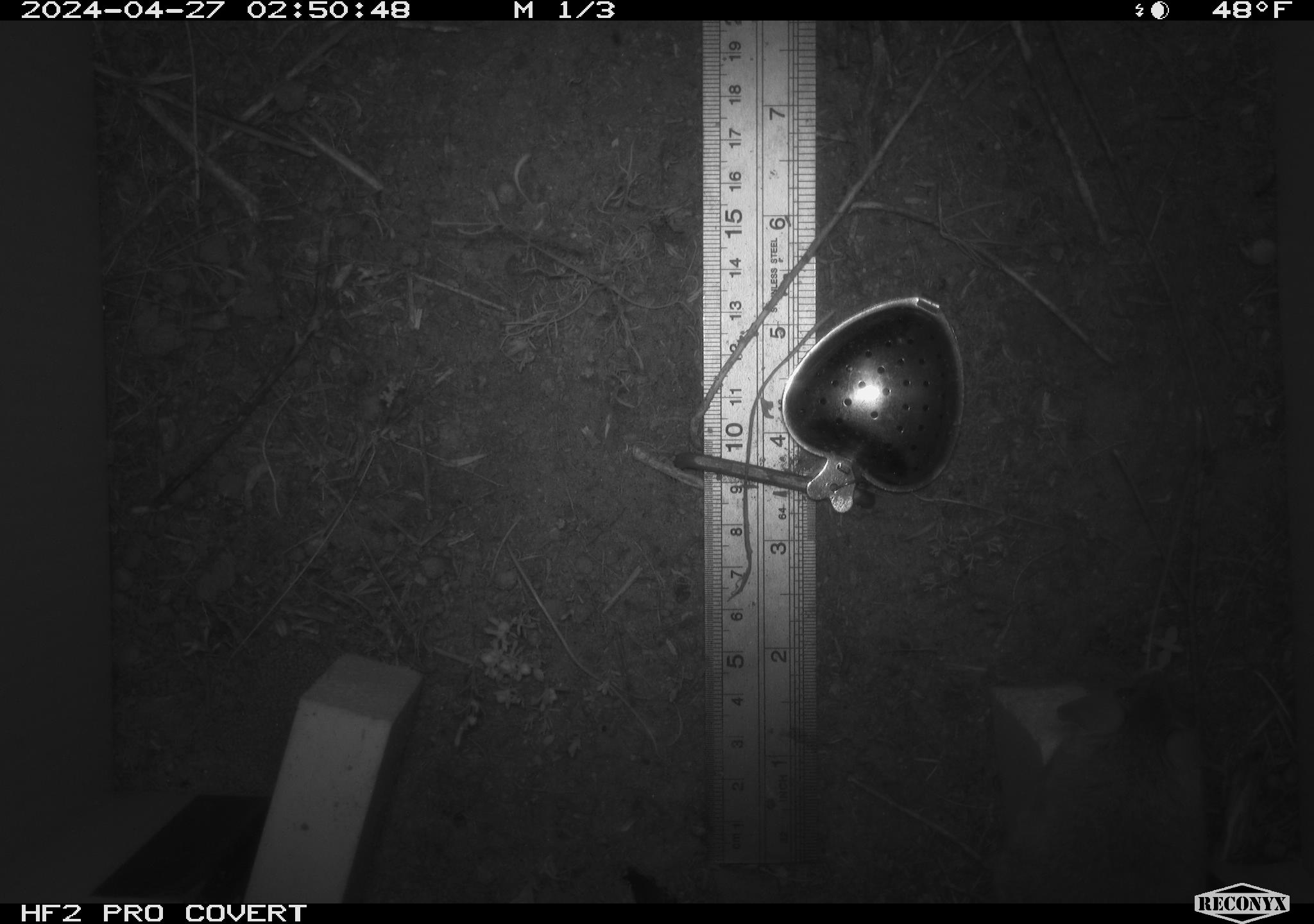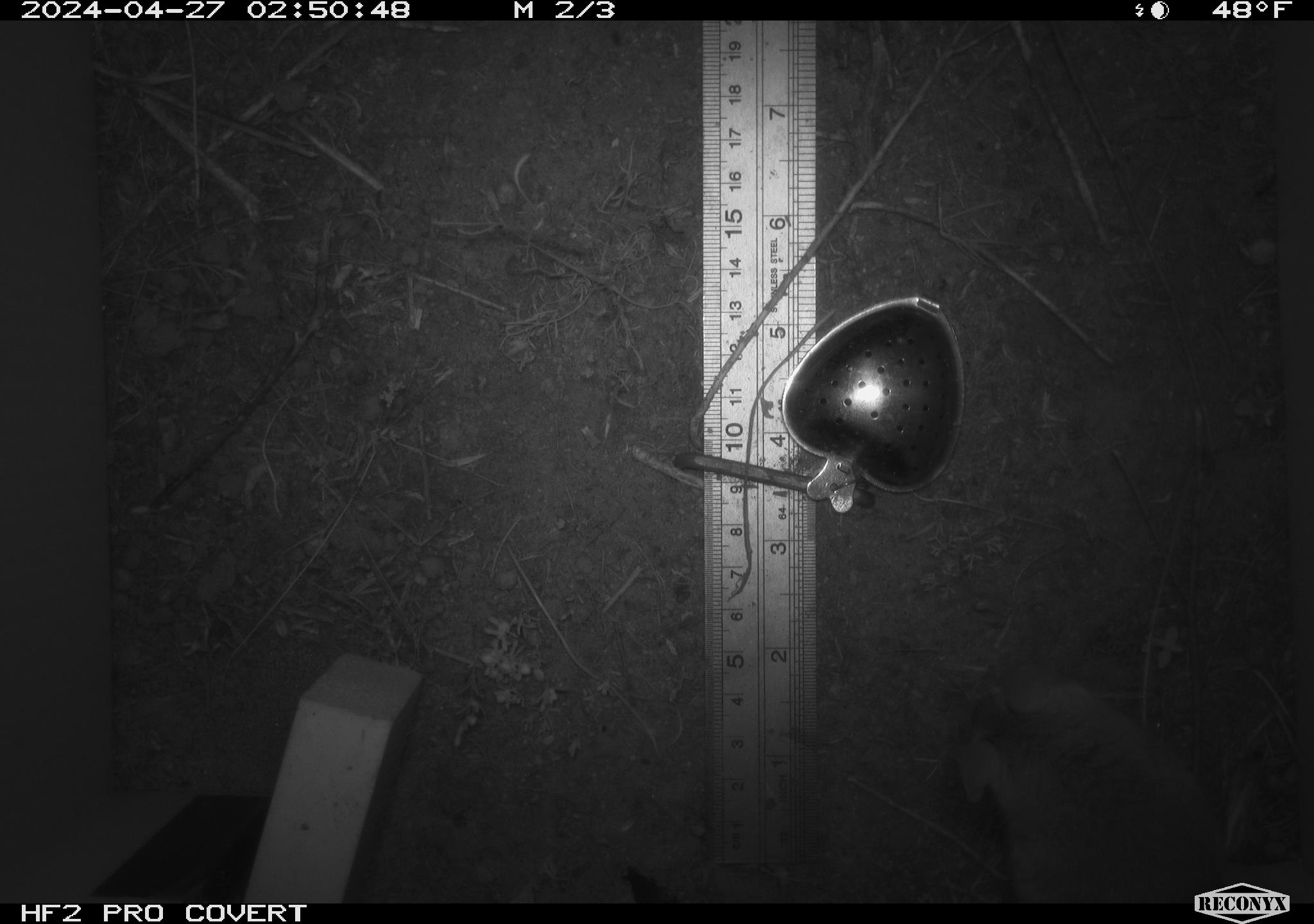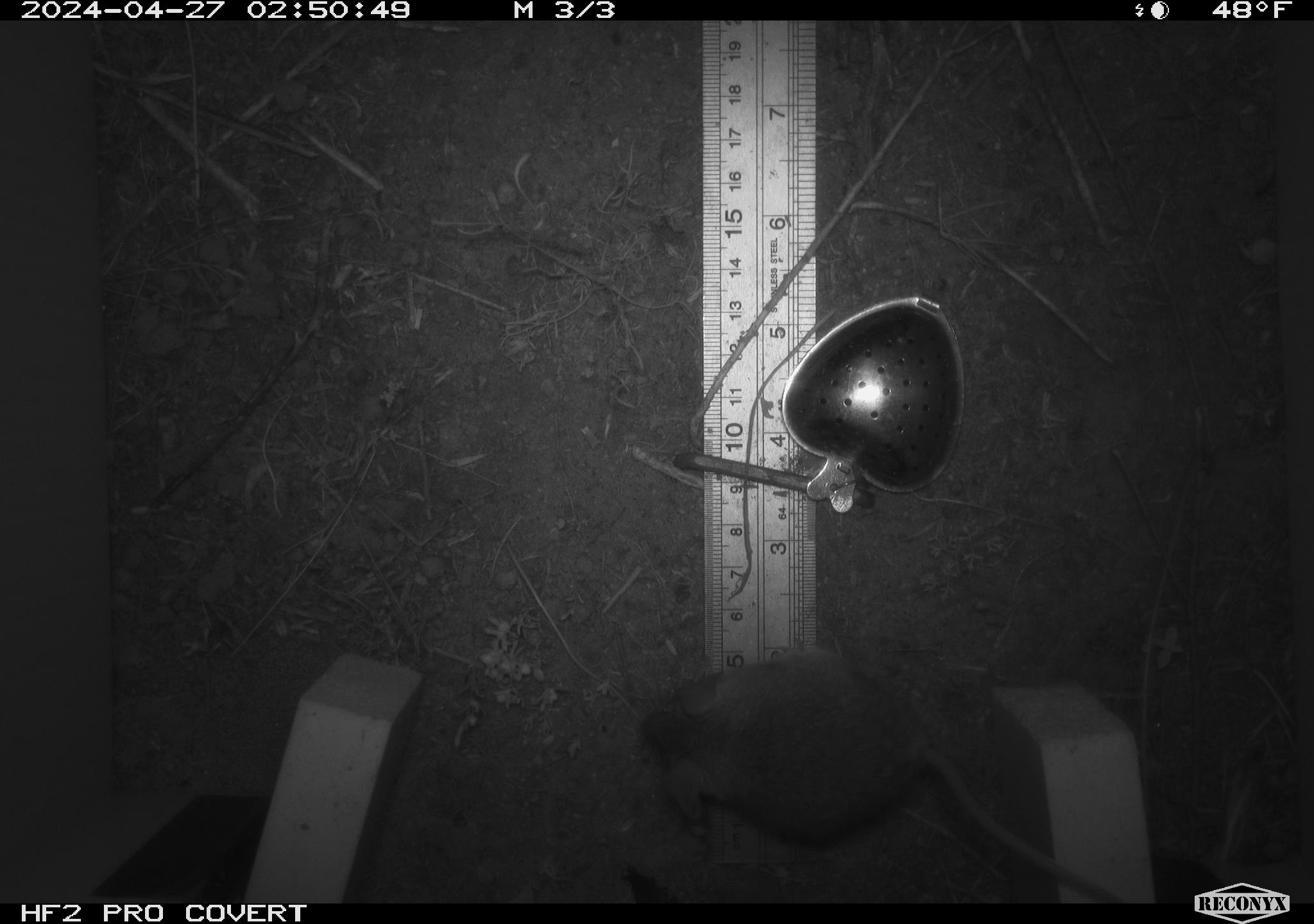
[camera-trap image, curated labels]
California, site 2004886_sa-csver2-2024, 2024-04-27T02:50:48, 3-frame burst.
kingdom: Animalia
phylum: Chordata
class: Mammalia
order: Rodentia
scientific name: Rodentia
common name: rodent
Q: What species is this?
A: Rodent (Rodentia).